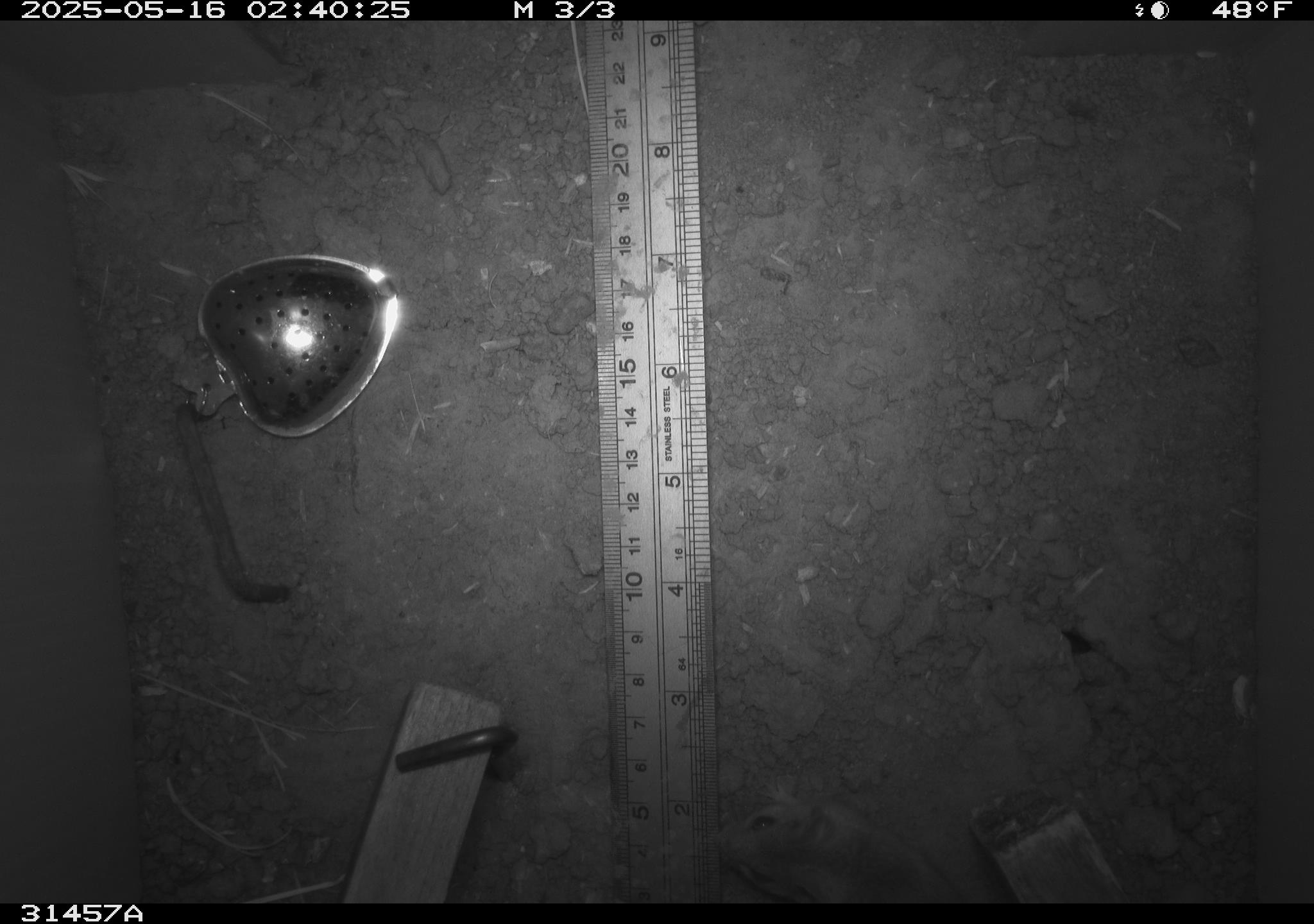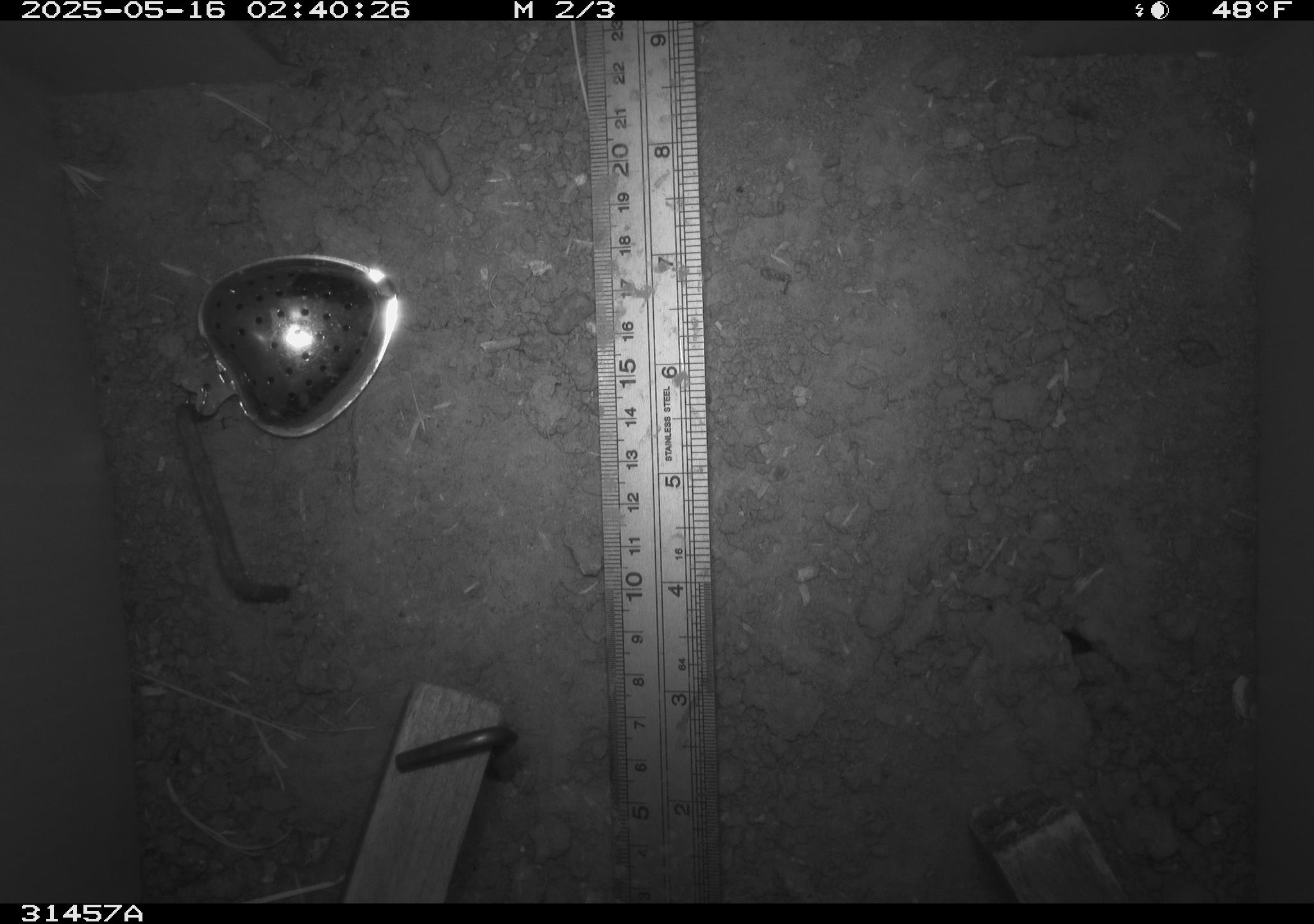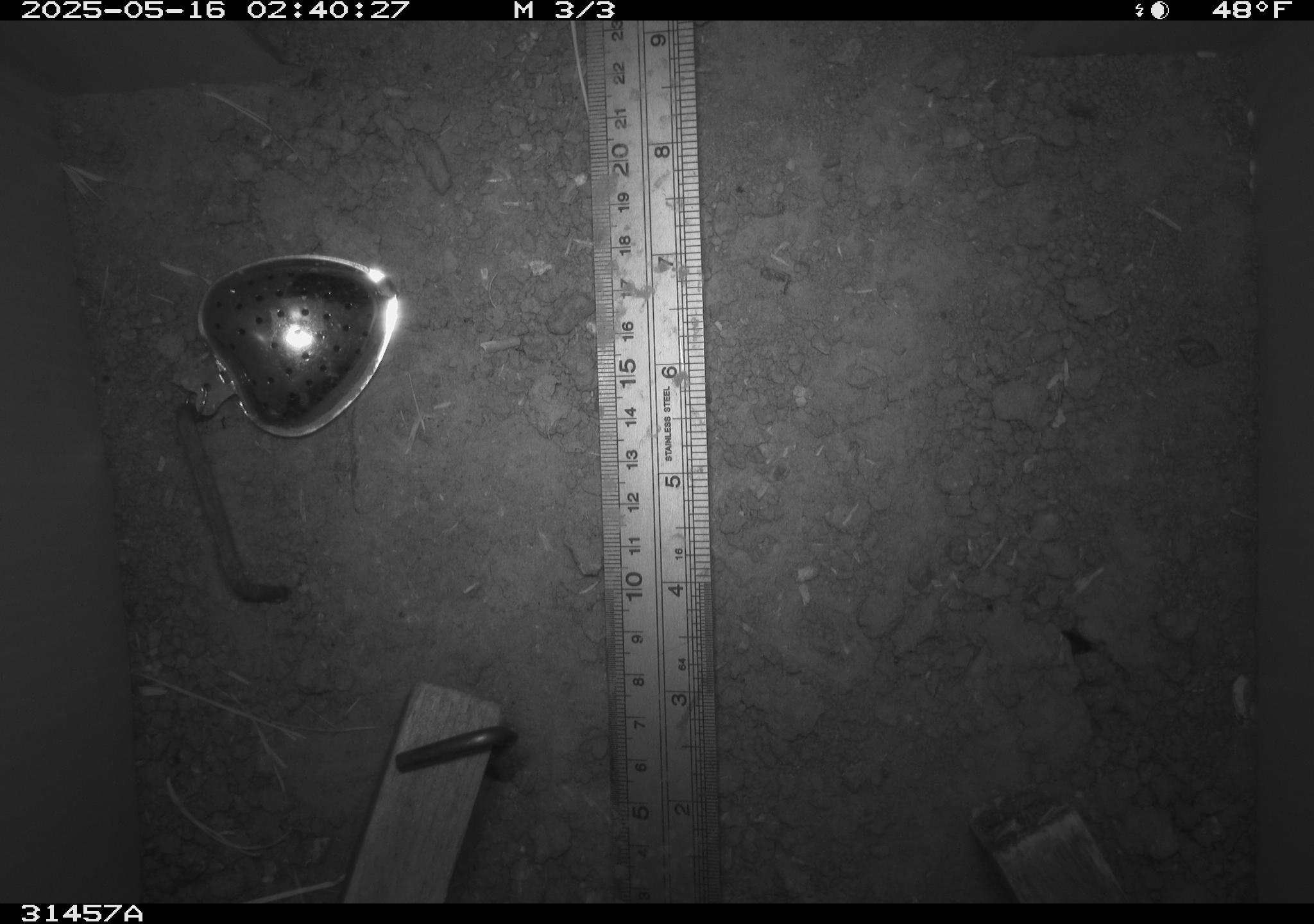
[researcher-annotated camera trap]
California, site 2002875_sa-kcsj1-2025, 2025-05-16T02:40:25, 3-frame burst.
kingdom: Animalia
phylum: Chordata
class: Mammalia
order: Rodentia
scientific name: Rodentia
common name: rodent